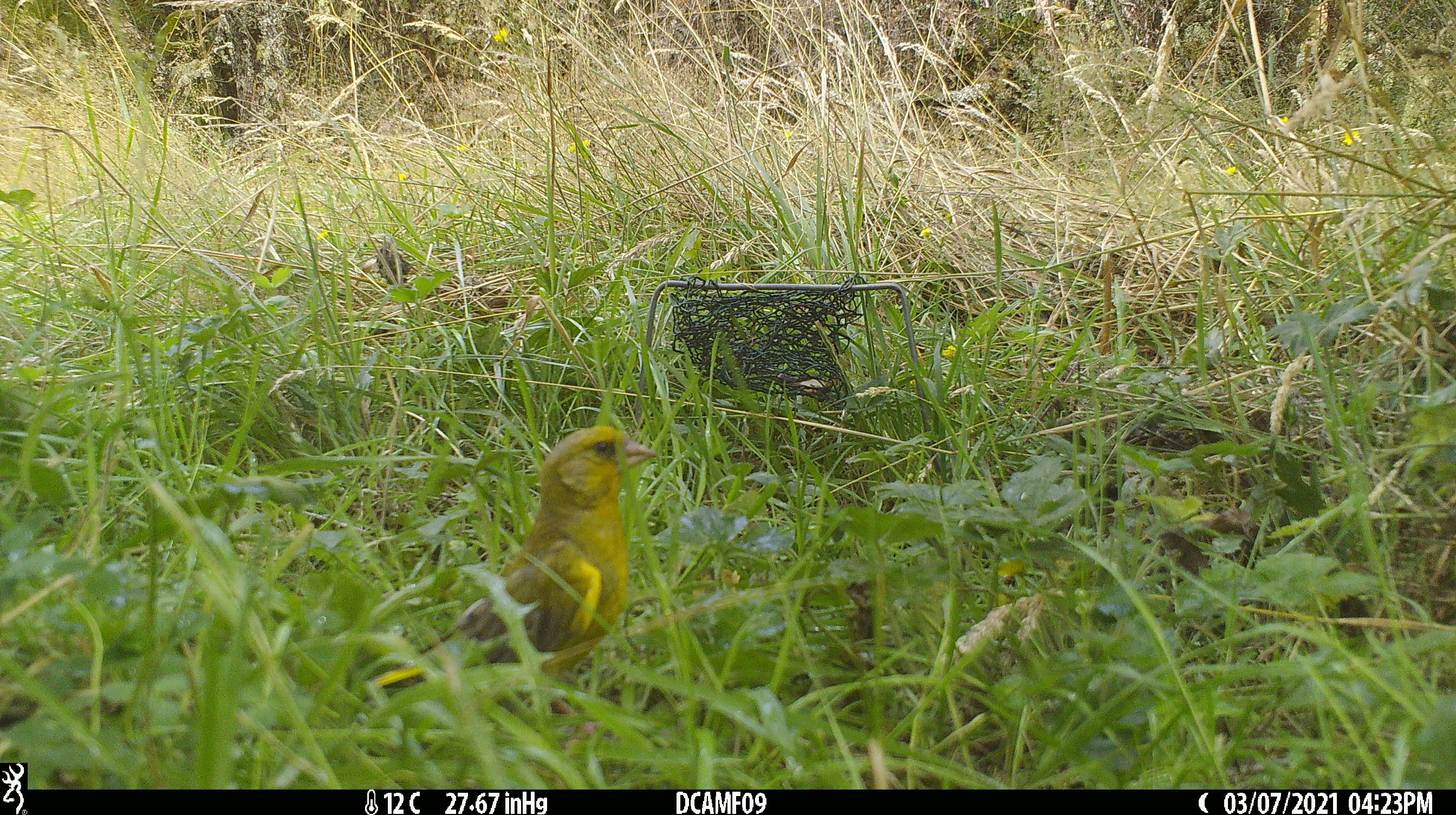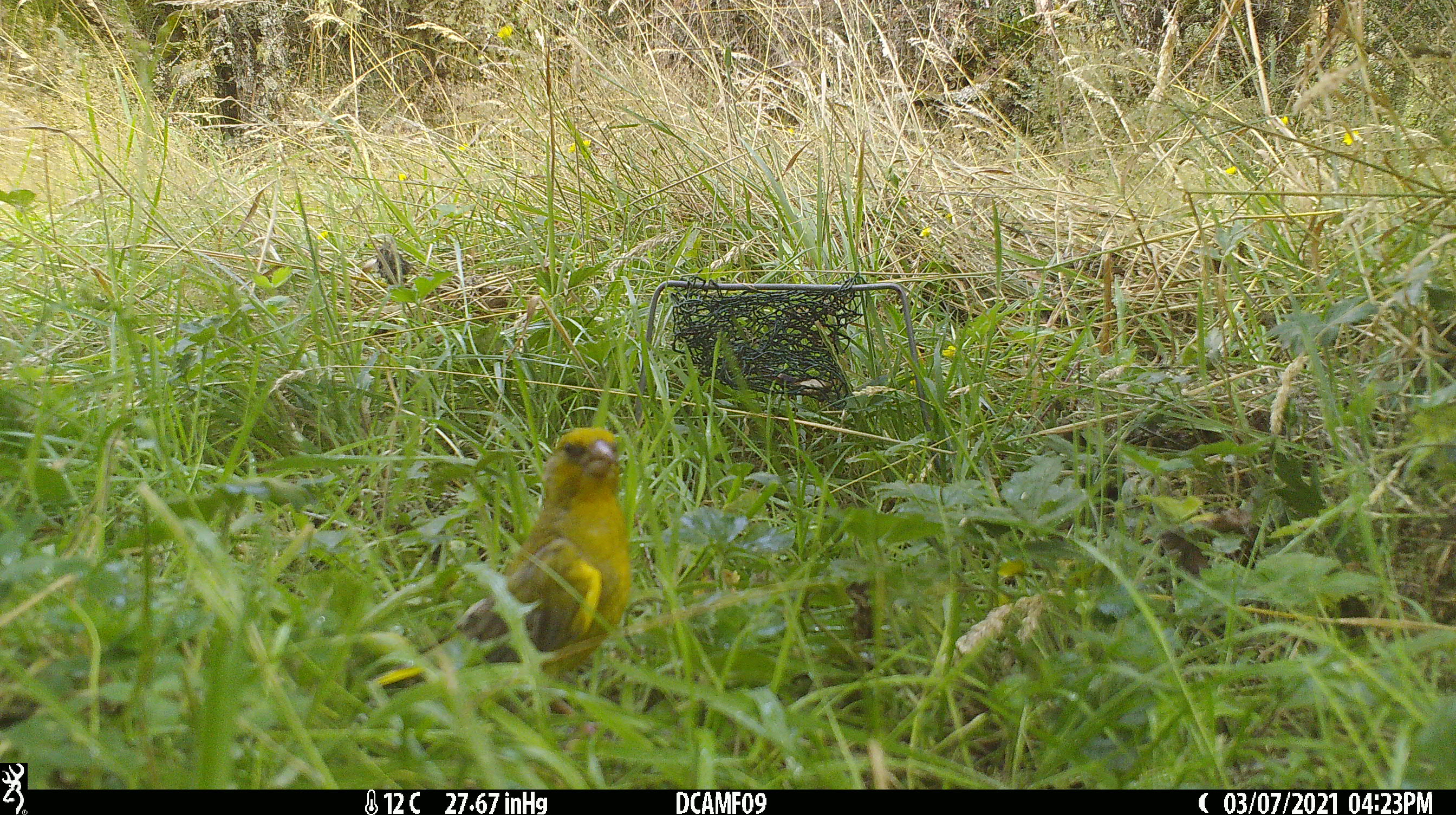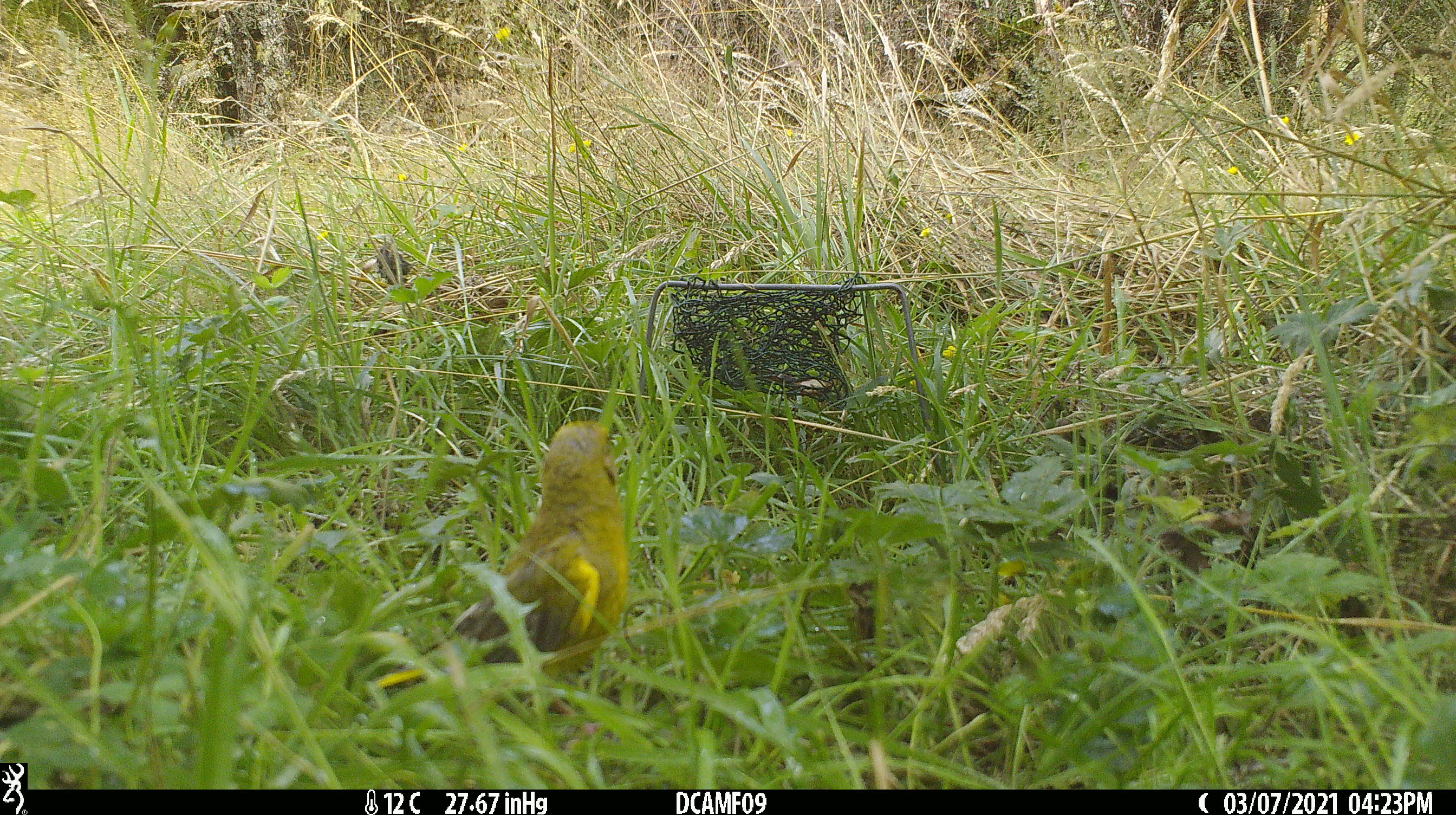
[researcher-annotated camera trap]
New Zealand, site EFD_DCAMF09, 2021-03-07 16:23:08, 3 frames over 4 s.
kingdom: Animalia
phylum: Chordata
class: Aves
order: Passeriformes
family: Fringillidae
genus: Chloris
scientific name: Chloris chloris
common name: greenfinch